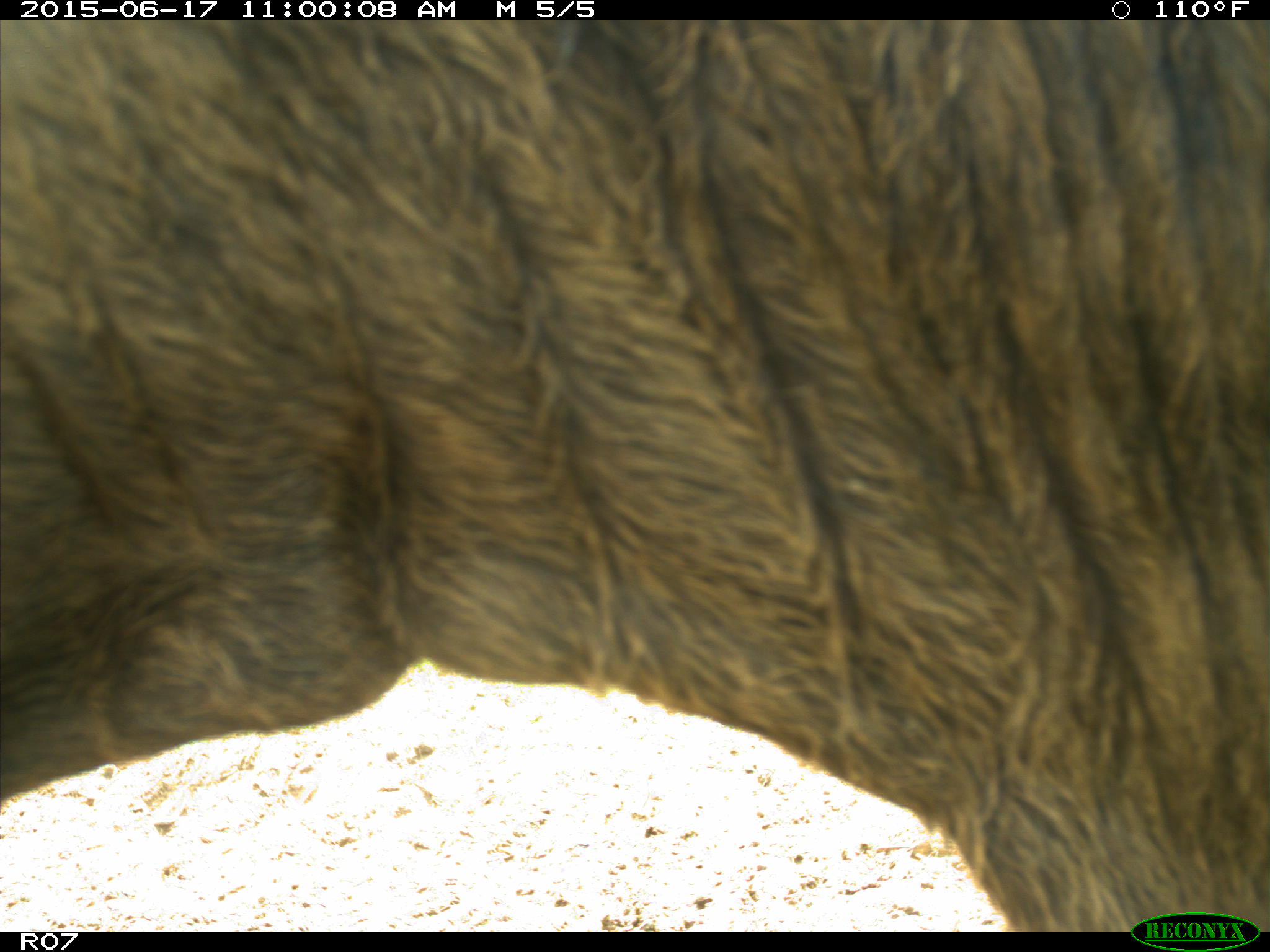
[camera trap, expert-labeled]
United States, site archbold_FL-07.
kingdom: Animalia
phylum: Chordata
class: Mammalia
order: Artiodactyla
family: Bovidae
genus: Bos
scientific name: Bos taurus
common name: domestic cow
Bos taurus (domestic cow).